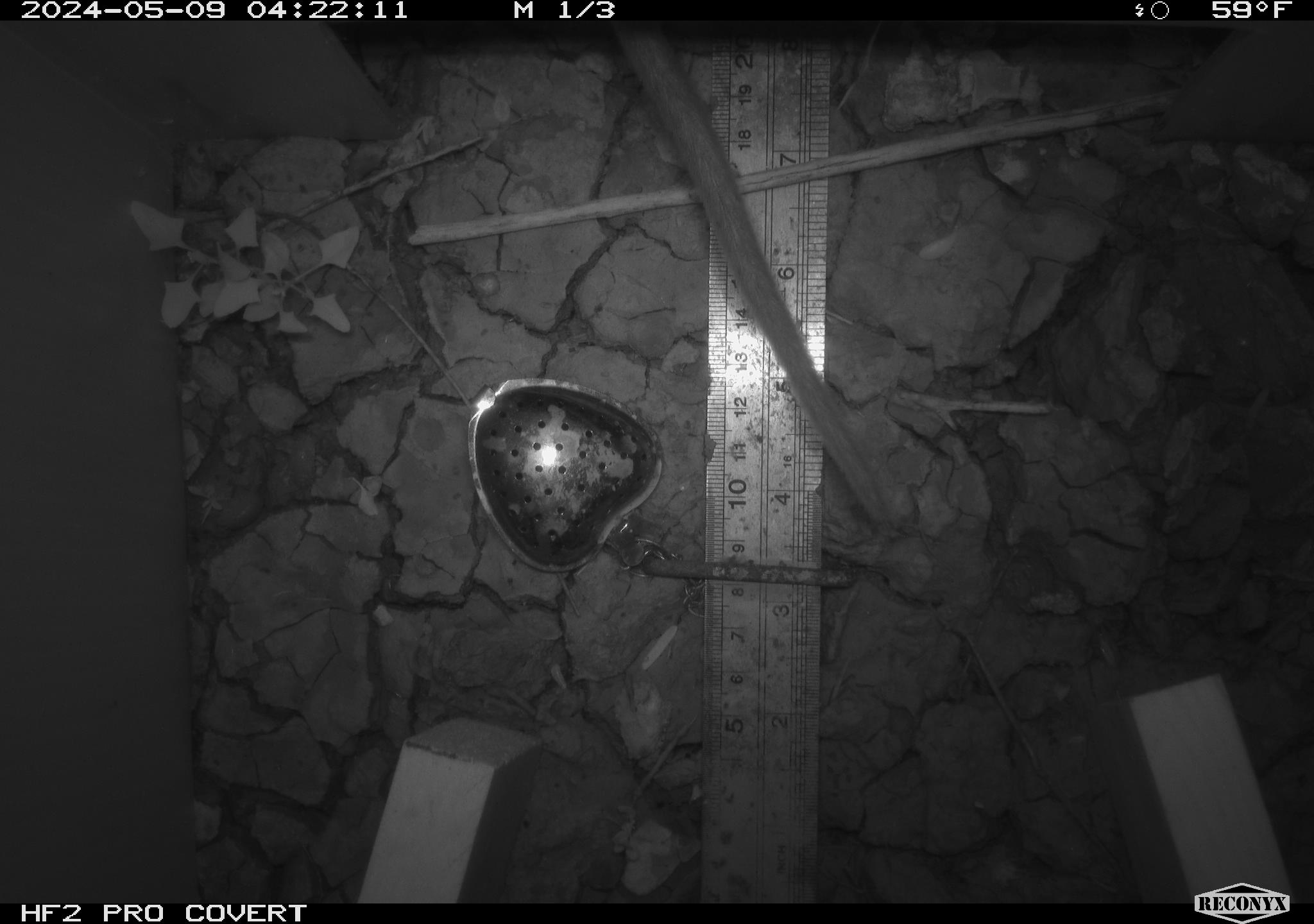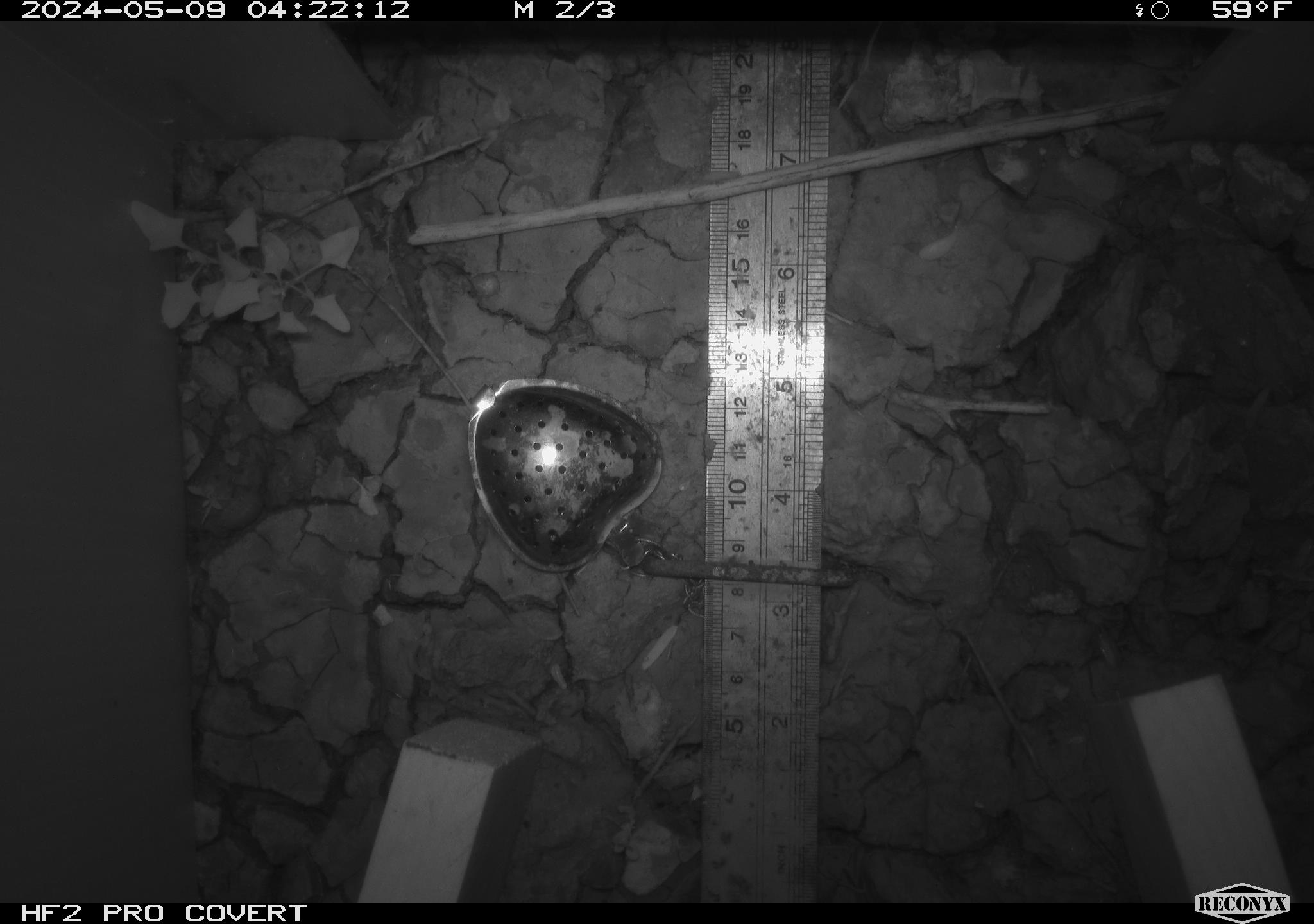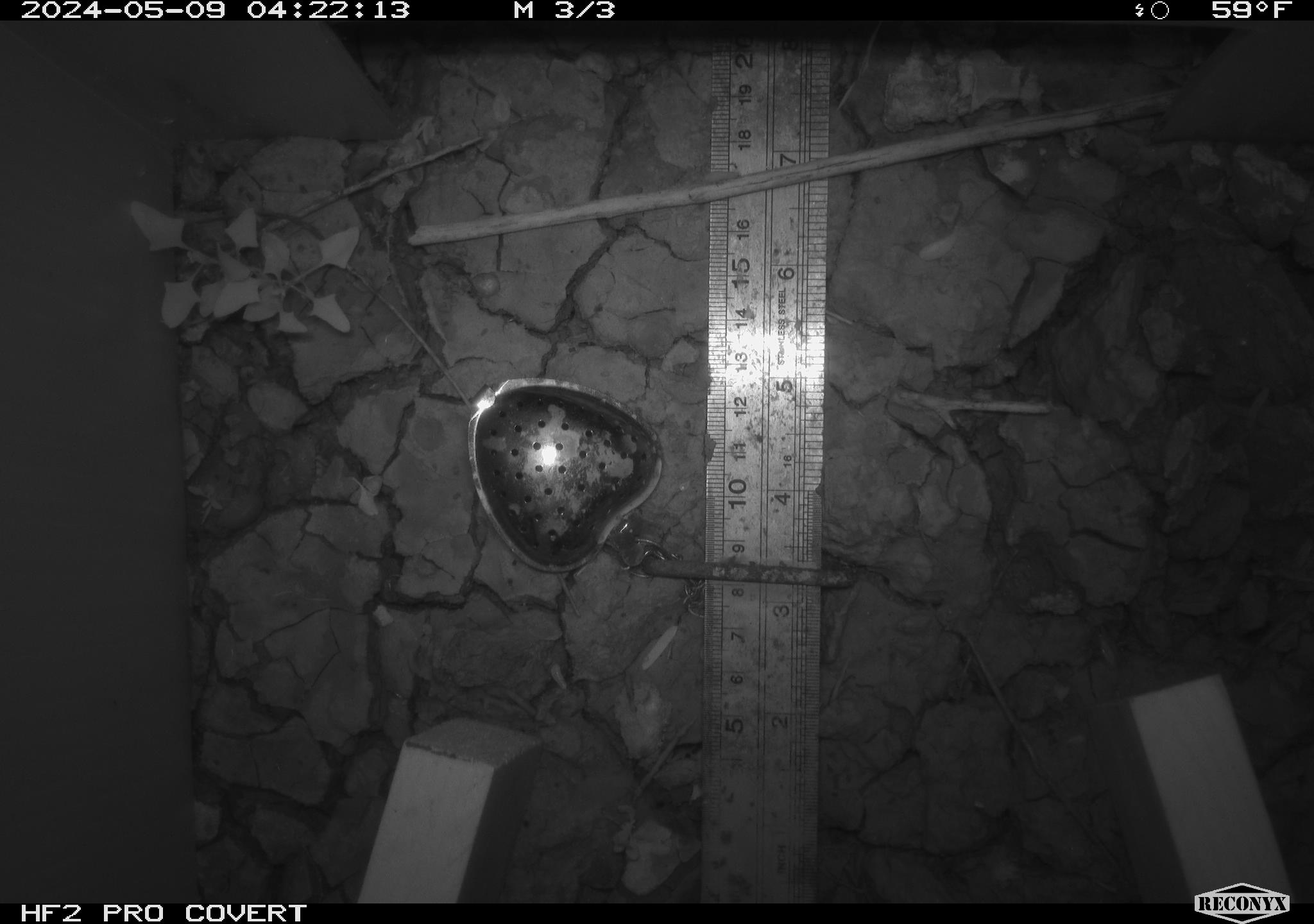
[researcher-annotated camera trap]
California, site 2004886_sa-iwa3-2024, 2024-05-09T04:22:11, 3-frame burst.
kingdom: Animalia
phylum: Chordata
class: Mammalia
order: Rodentia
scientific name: Rodentia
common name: woodrat or rat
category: woodrat or rat species